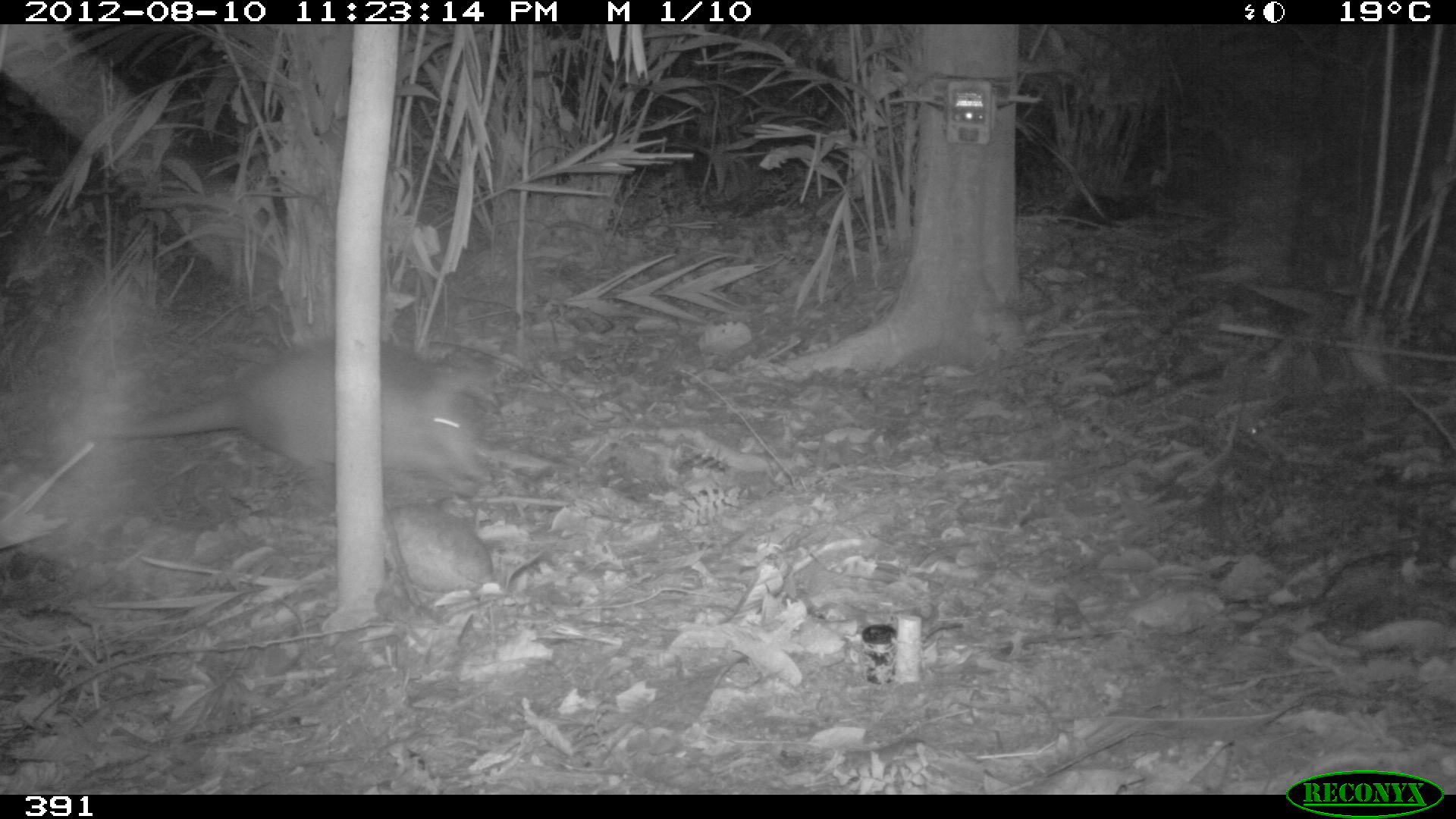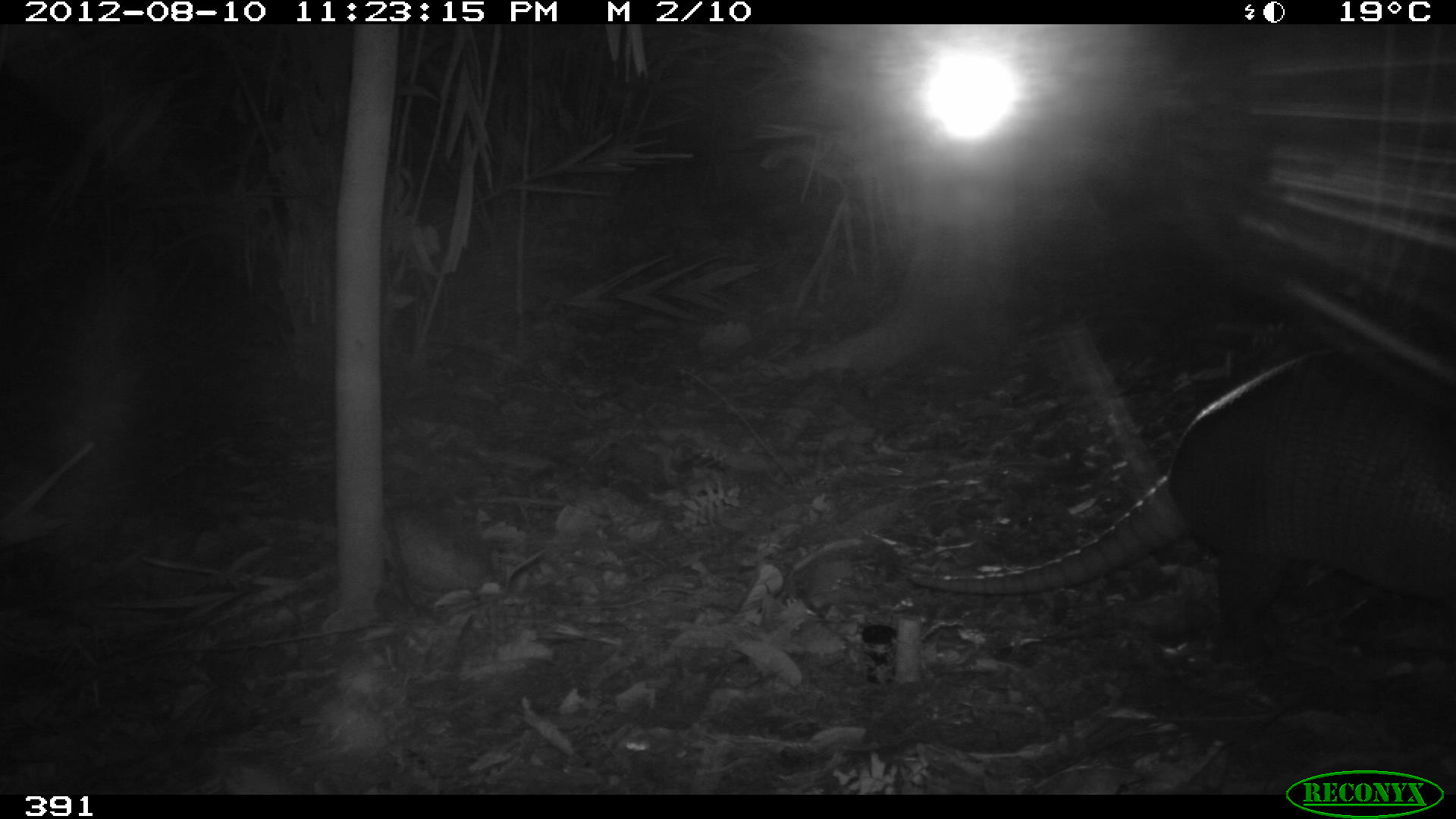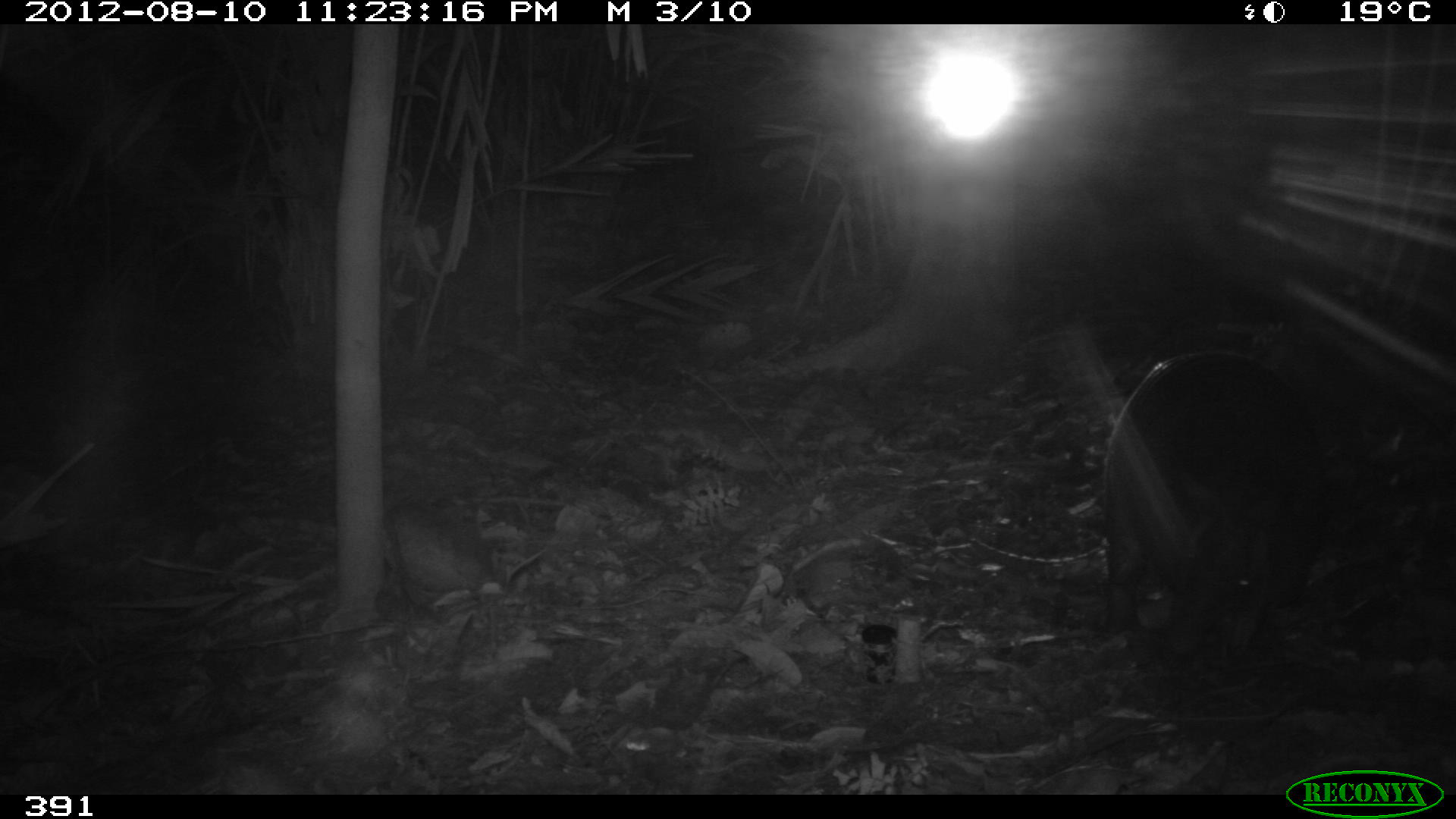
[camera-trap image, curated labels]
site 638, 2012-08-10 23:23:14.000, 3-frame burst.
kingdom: Animalia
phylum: Chordata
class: Mammalia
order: Cingulata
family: Dasypodidae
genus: Dasypus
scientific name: Dasypus novemcinctus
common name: nine-banded armadillo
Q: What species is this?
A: Dasypus novemcinctus (nine-banded armadillo).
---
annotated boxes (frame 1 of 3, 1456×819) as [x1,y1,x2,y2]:
dasypus novemcinctus: [69,339,494,501]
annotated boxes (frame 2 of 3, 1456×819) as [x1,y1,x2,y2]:
dasypus novemcinctus: [908,343,1453,665]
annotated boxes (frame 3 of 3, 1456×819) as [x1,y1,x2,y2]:
dasypus novemcinctus: [969,348,1331,651]